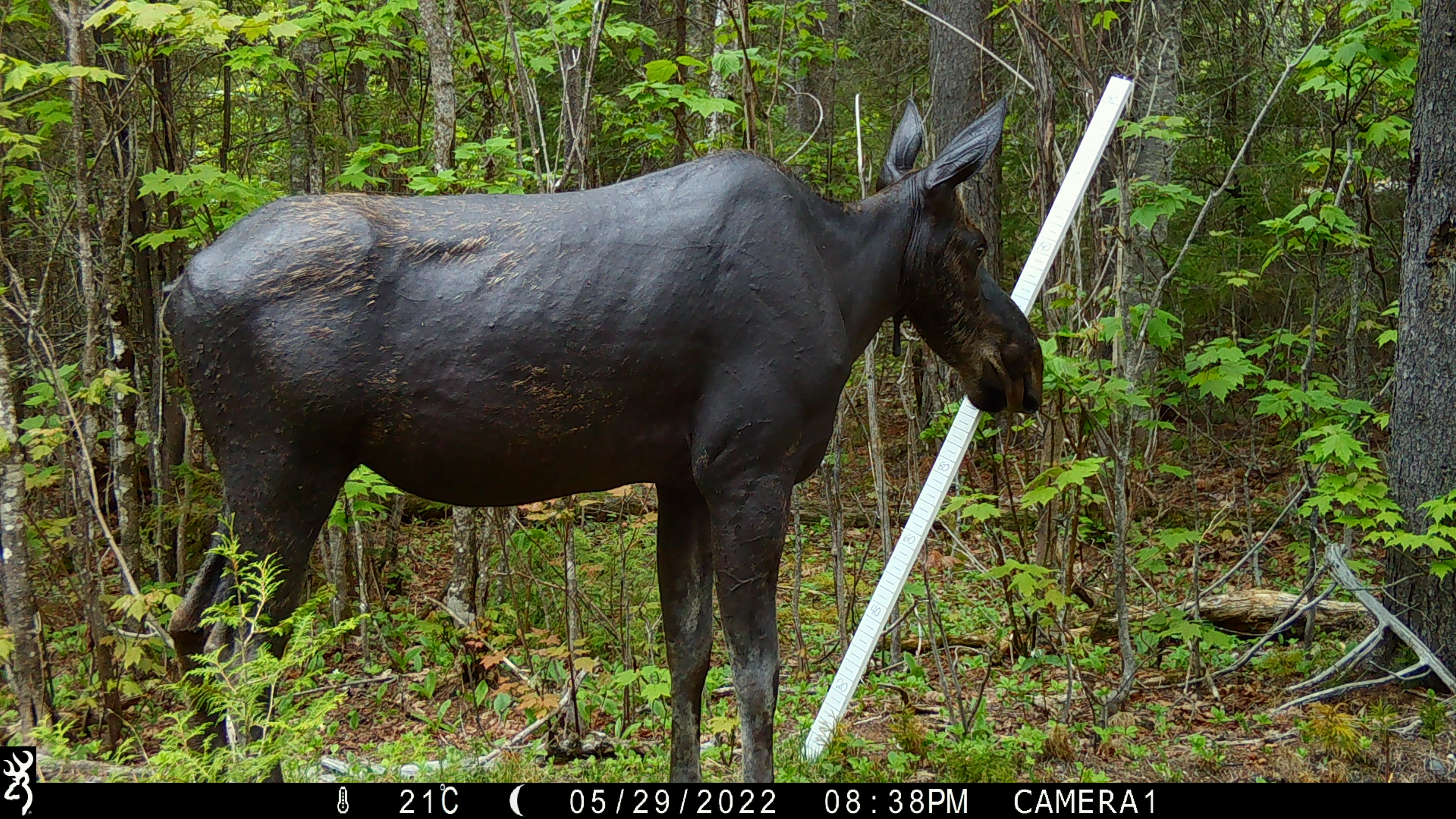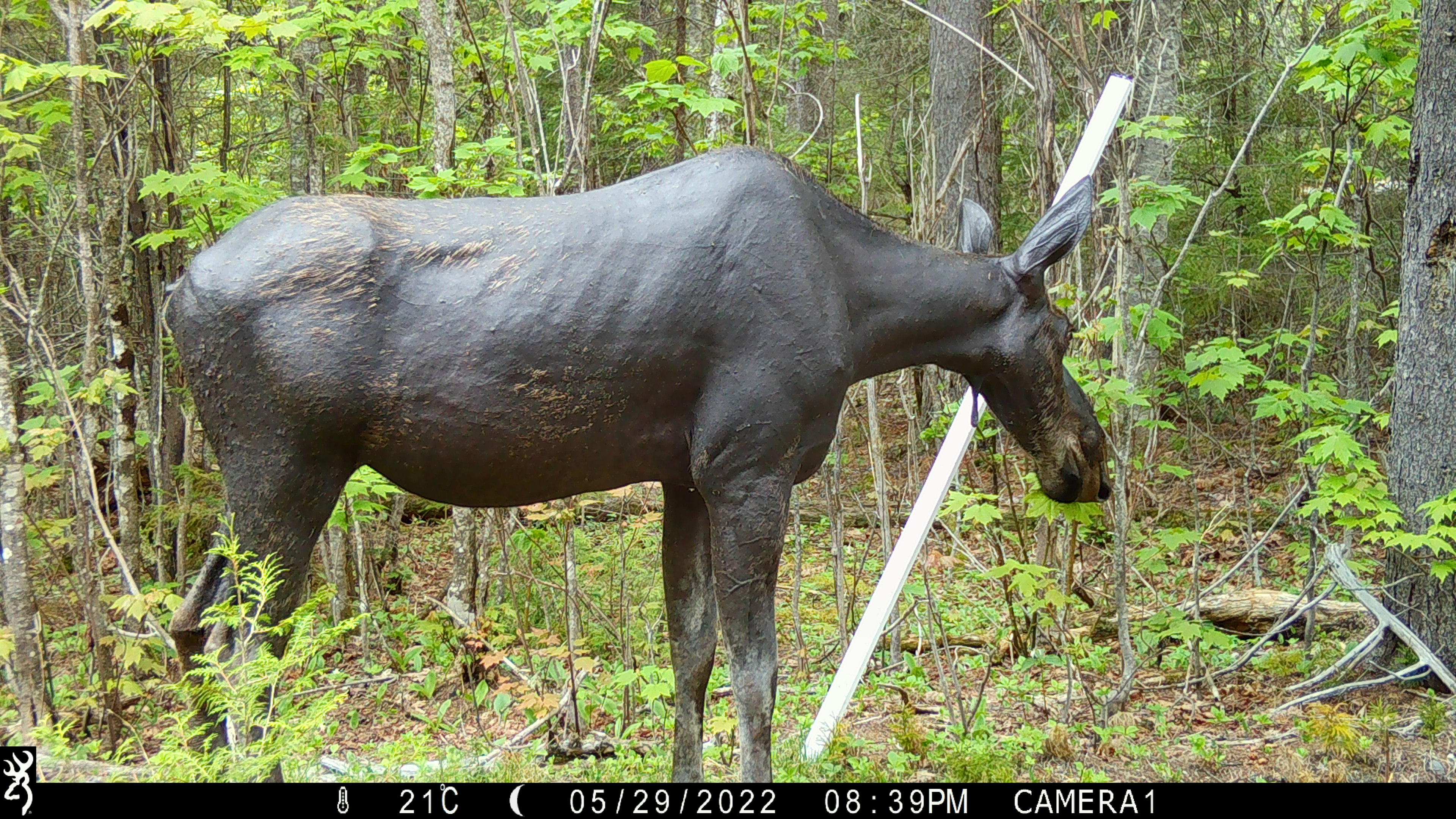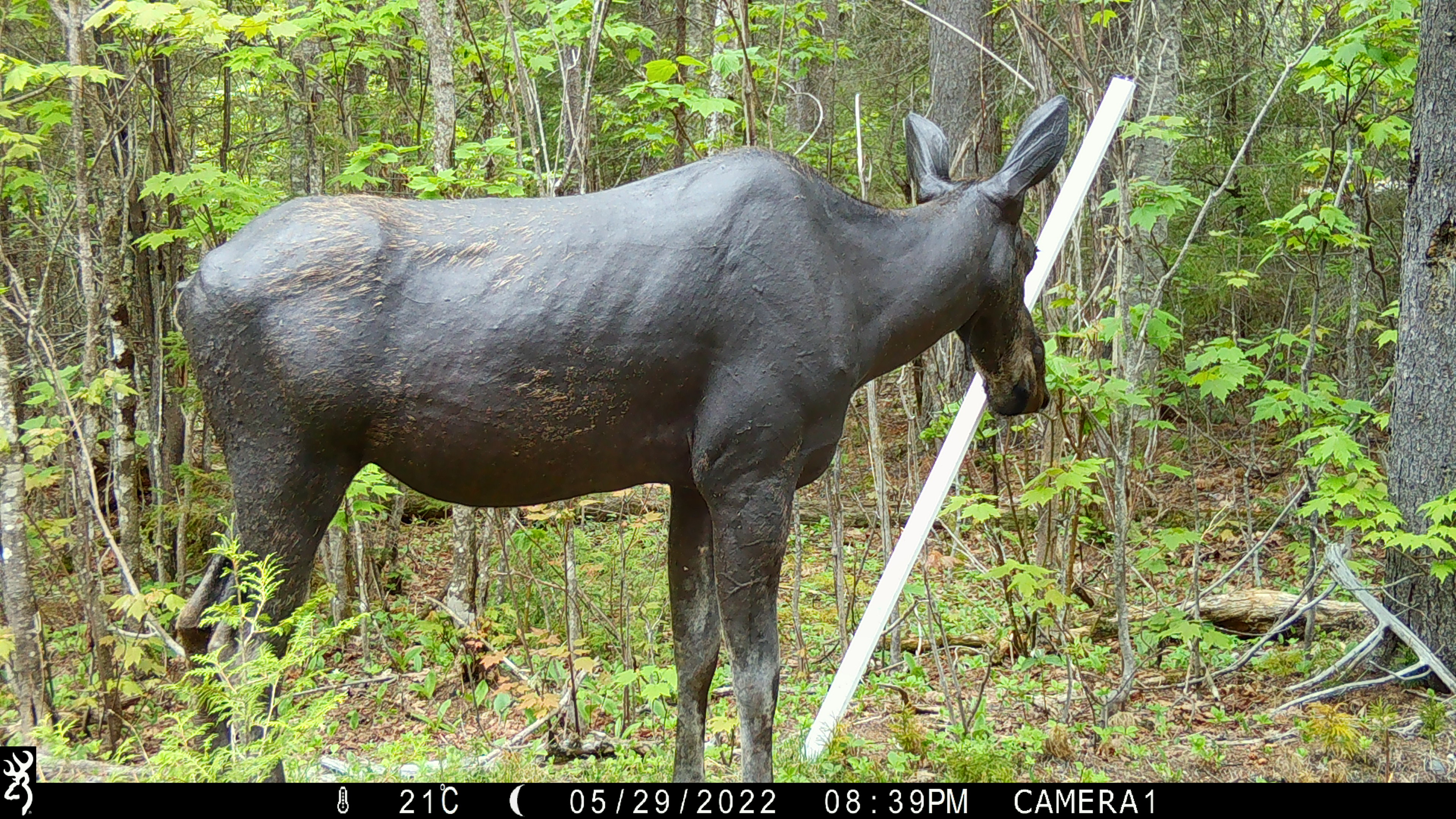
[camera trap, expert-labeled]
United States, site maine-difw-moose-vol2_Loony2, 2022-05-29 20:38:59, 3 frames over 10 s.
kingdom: Animalia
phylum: Chordata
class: Mammalia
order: Artiodactyla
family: Cervidae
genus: Alces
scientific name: Alces alces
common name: moose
Moose (Alces alces).